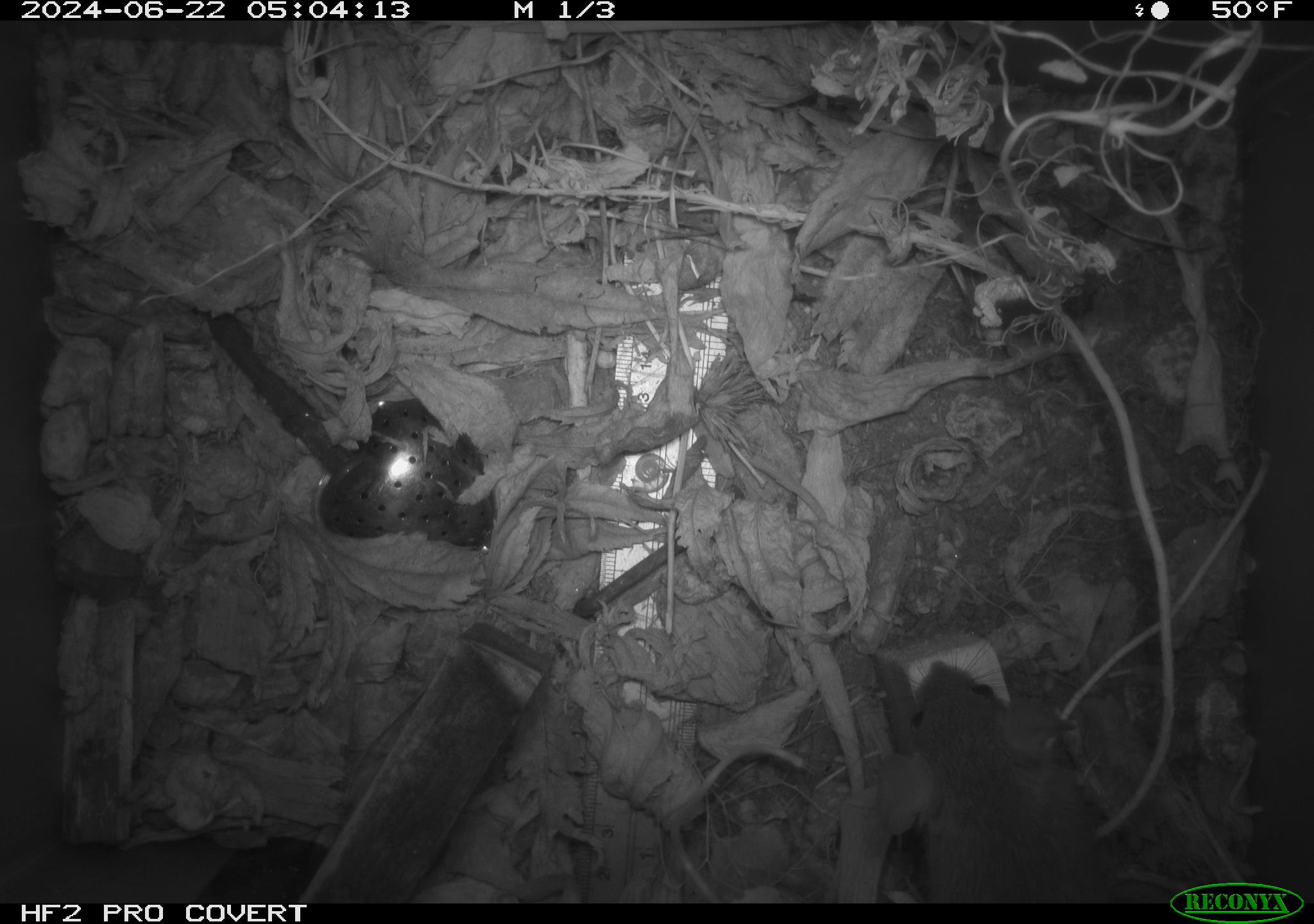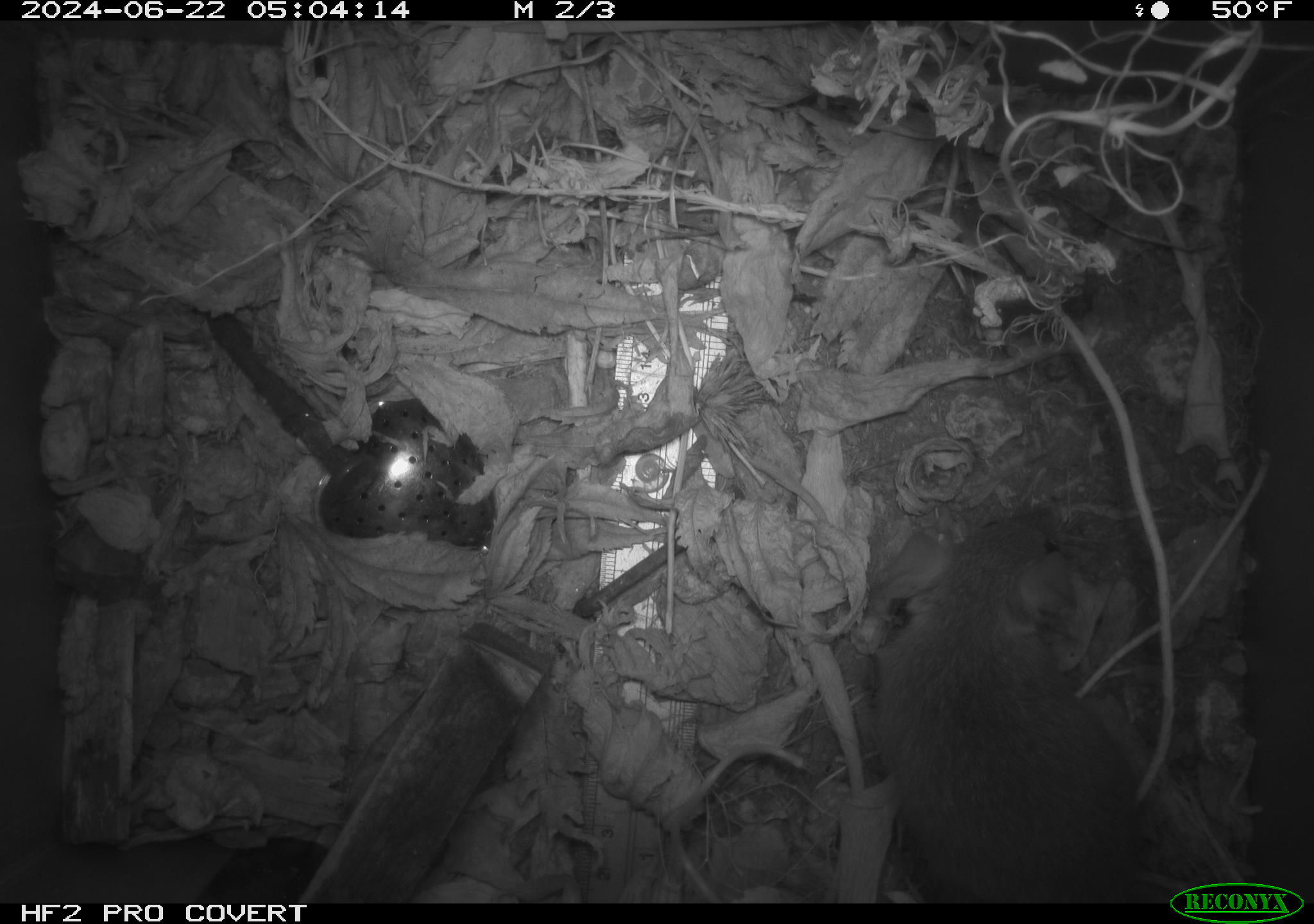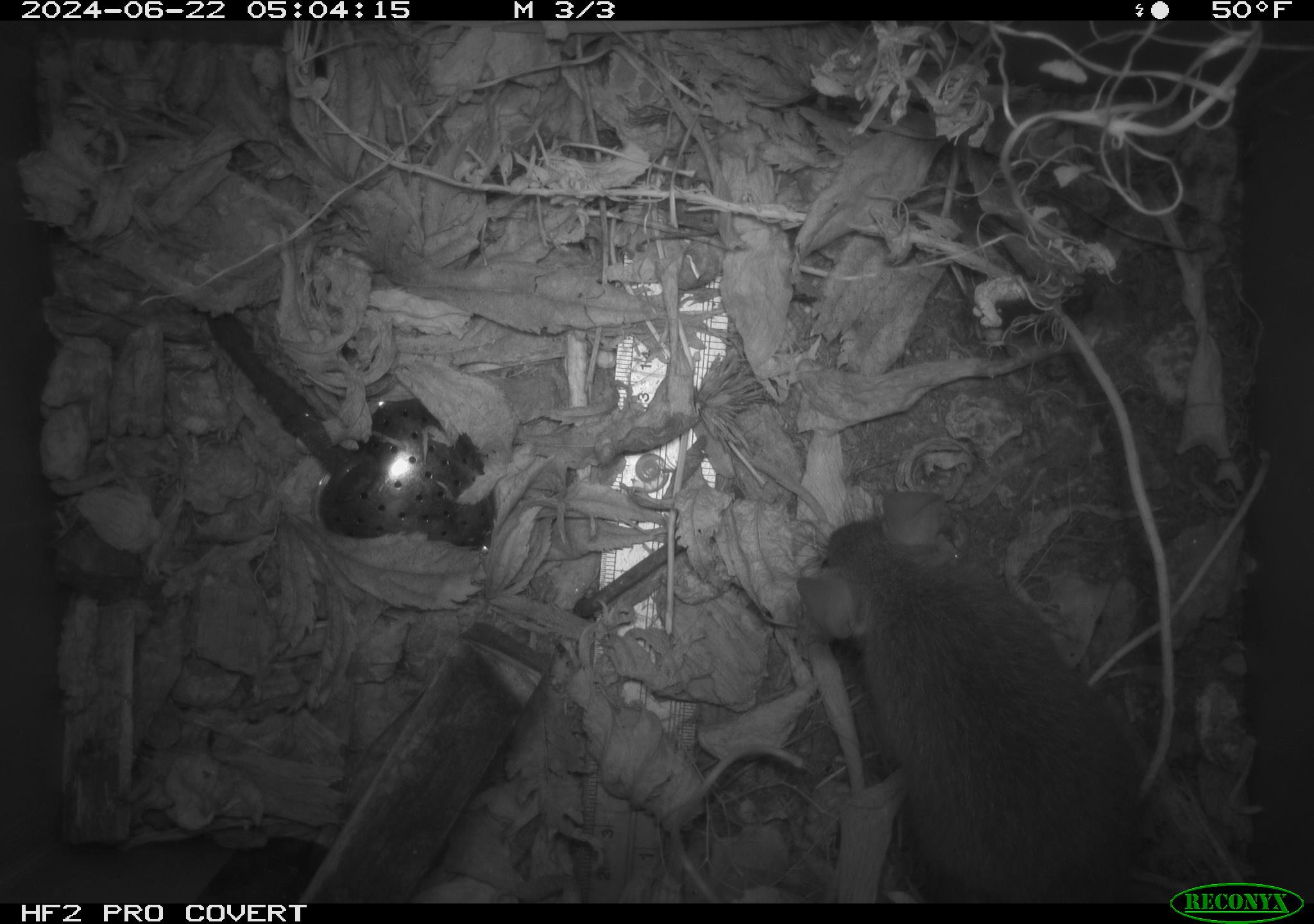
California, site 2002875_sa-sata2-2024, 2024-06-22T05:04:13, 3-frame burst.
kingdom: Animalia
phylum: Chordata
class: Mammalia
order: Rodentia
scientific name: Rodentia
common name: mouse species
Mouse species (Rodentia).